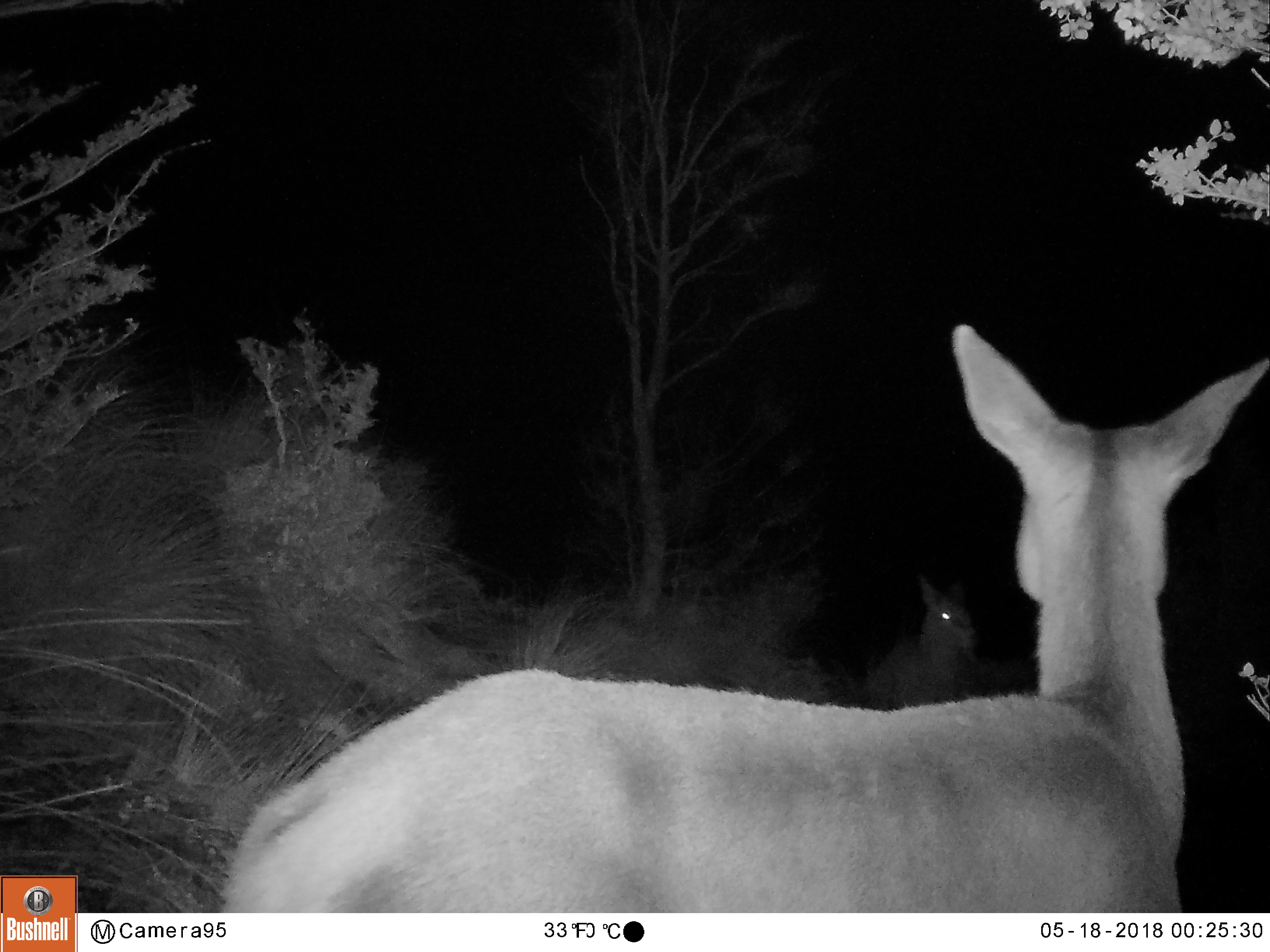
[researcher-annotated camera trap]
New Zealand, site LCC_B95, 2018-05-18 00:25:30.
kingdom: Animalia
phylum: Chordata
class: Mammalia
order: Artiodactyla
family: Cervidae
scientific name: Cervidae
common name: deer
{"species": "deer (Cervidae)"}